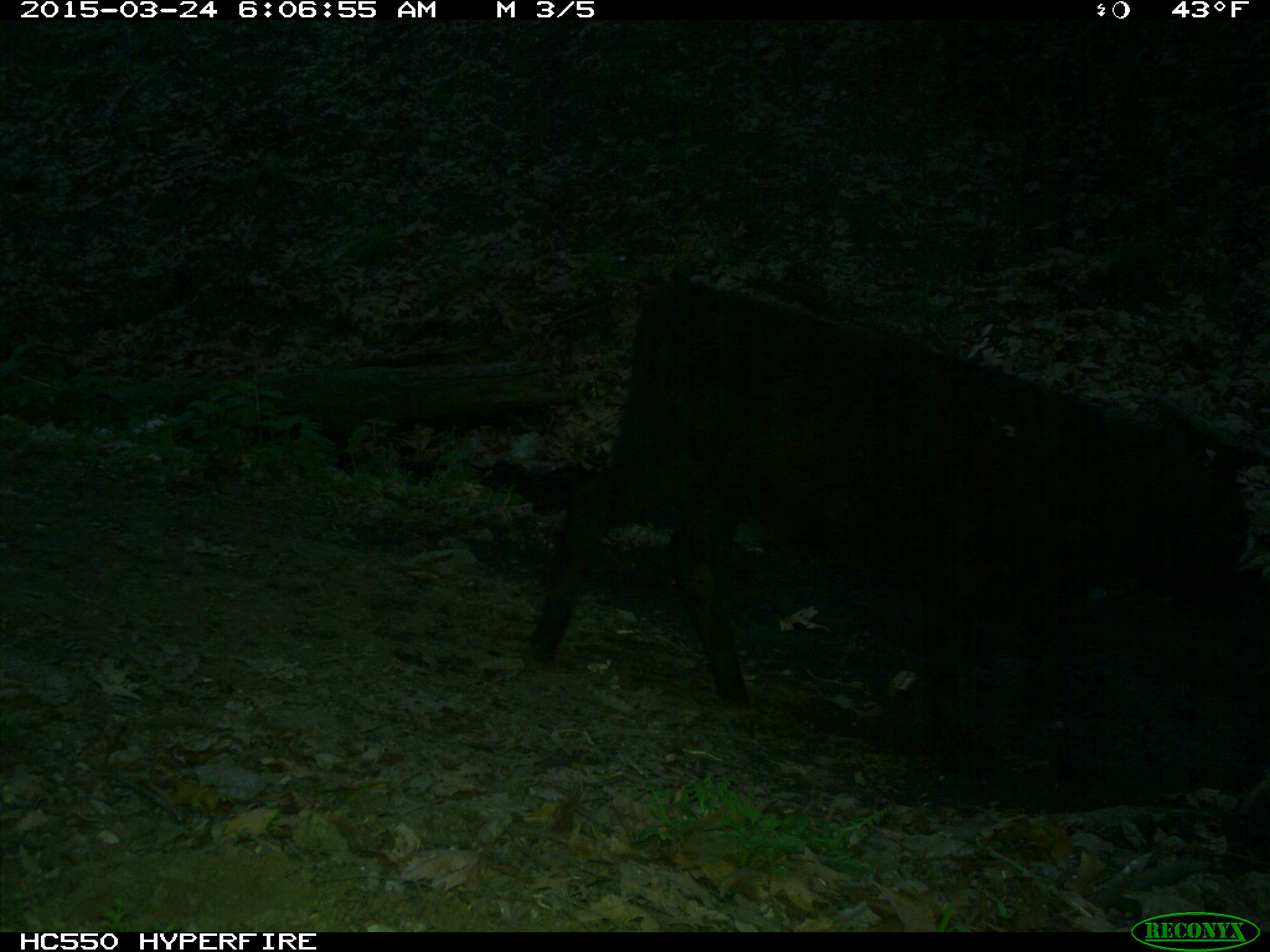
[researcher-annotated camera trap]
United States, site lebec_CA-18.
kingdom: Animalia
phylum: Chordata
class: Mammalia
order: Artiodactyla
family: Bovidae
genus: Bos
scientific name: Bos taurus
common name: domestic cow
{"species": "Bos taurus (domestic cow)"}